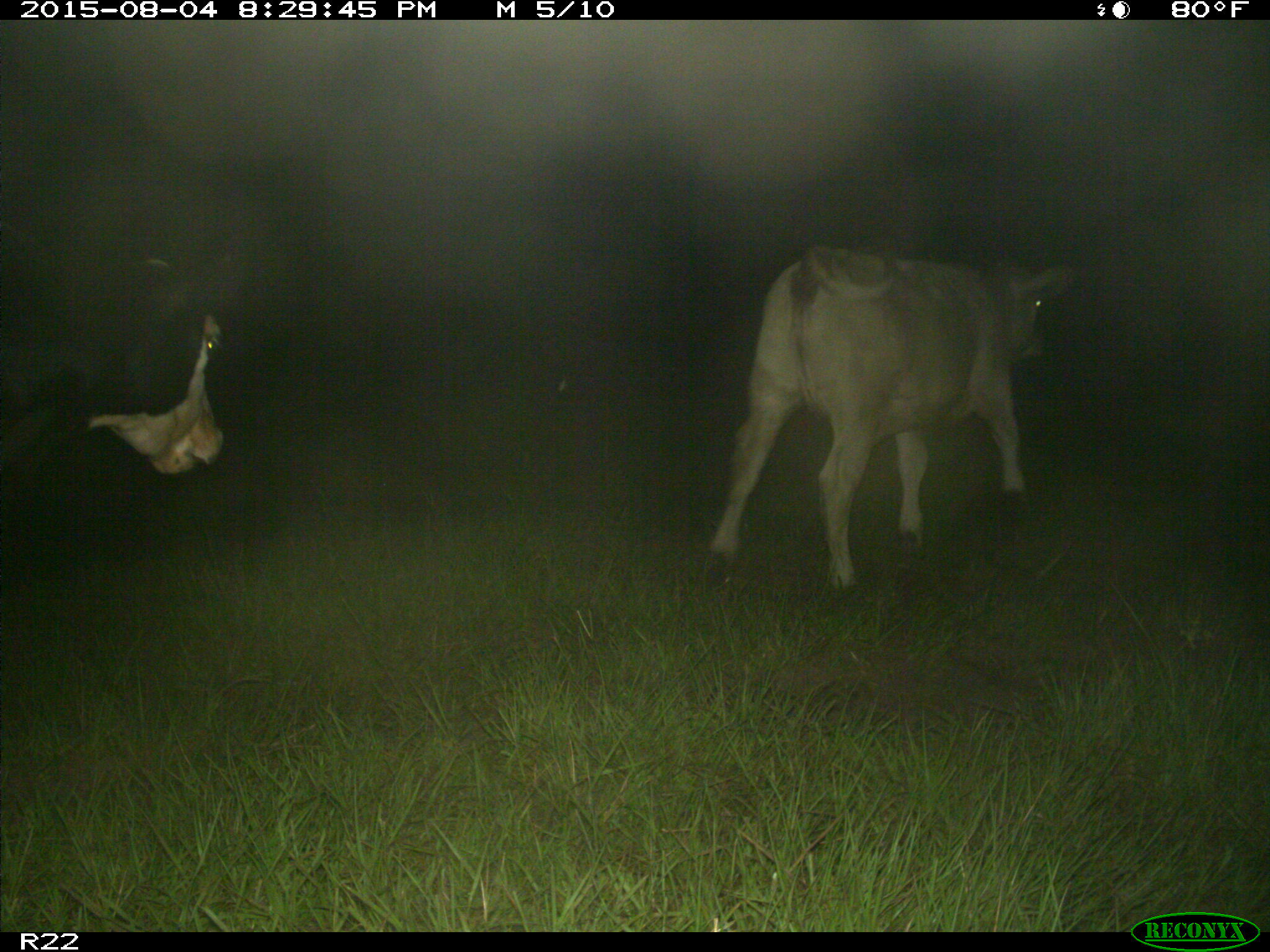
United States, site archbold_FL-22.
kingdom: Animalia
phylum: Chordata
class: Mammalia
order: Artiodactyla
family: Bovidae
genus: Bos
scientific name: Bos taurus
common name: domestic cow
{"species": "Bos taurus (domestic cow)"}